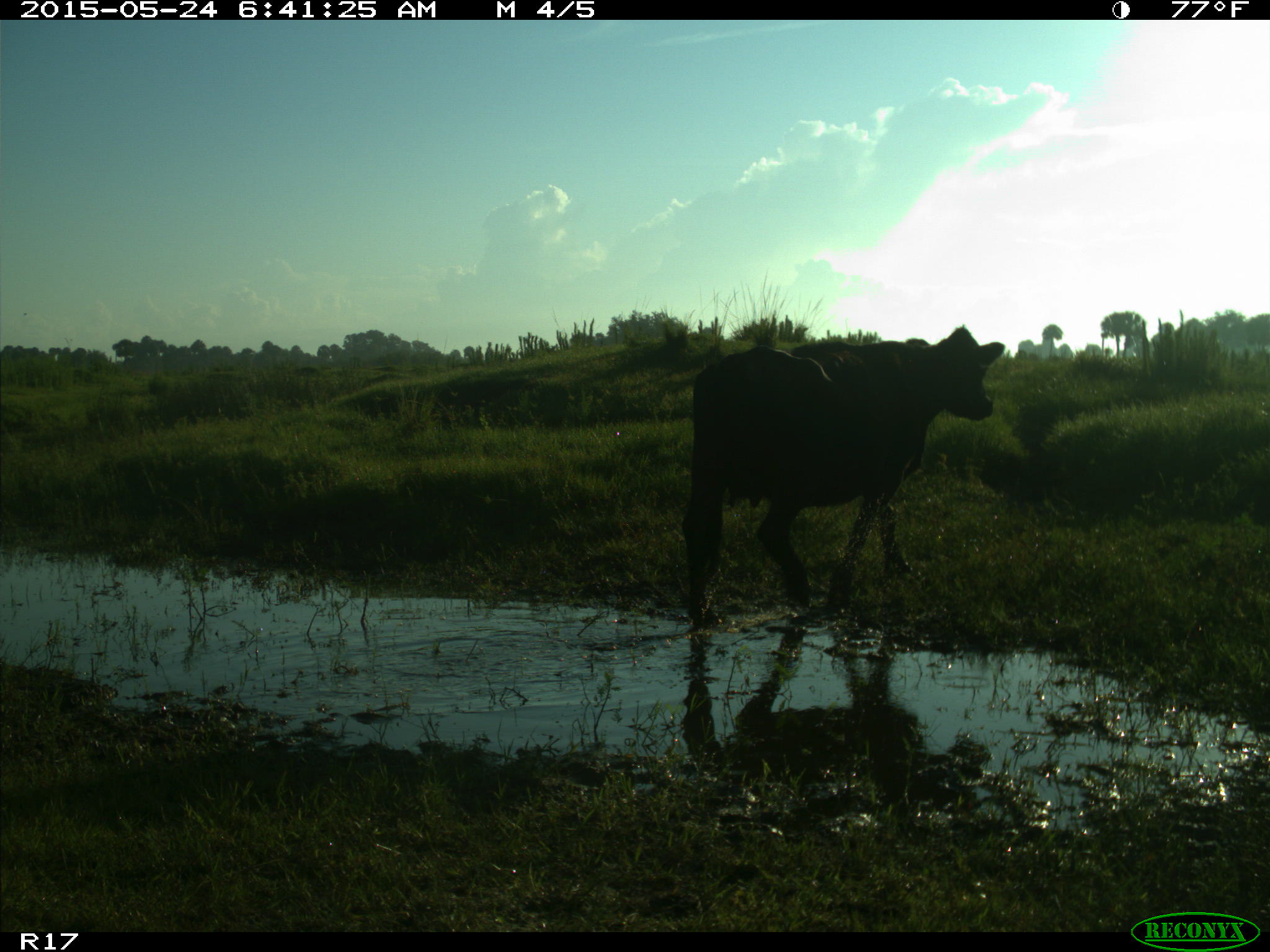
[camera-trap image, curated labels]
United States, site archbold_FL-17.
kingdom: Animalia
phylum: Chordata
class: Mammalia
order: Artiodactyla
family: Bovidae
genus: Bos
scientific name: Bos taurus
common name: domestic cow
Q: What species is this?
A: Bos taurus (domestic cow).